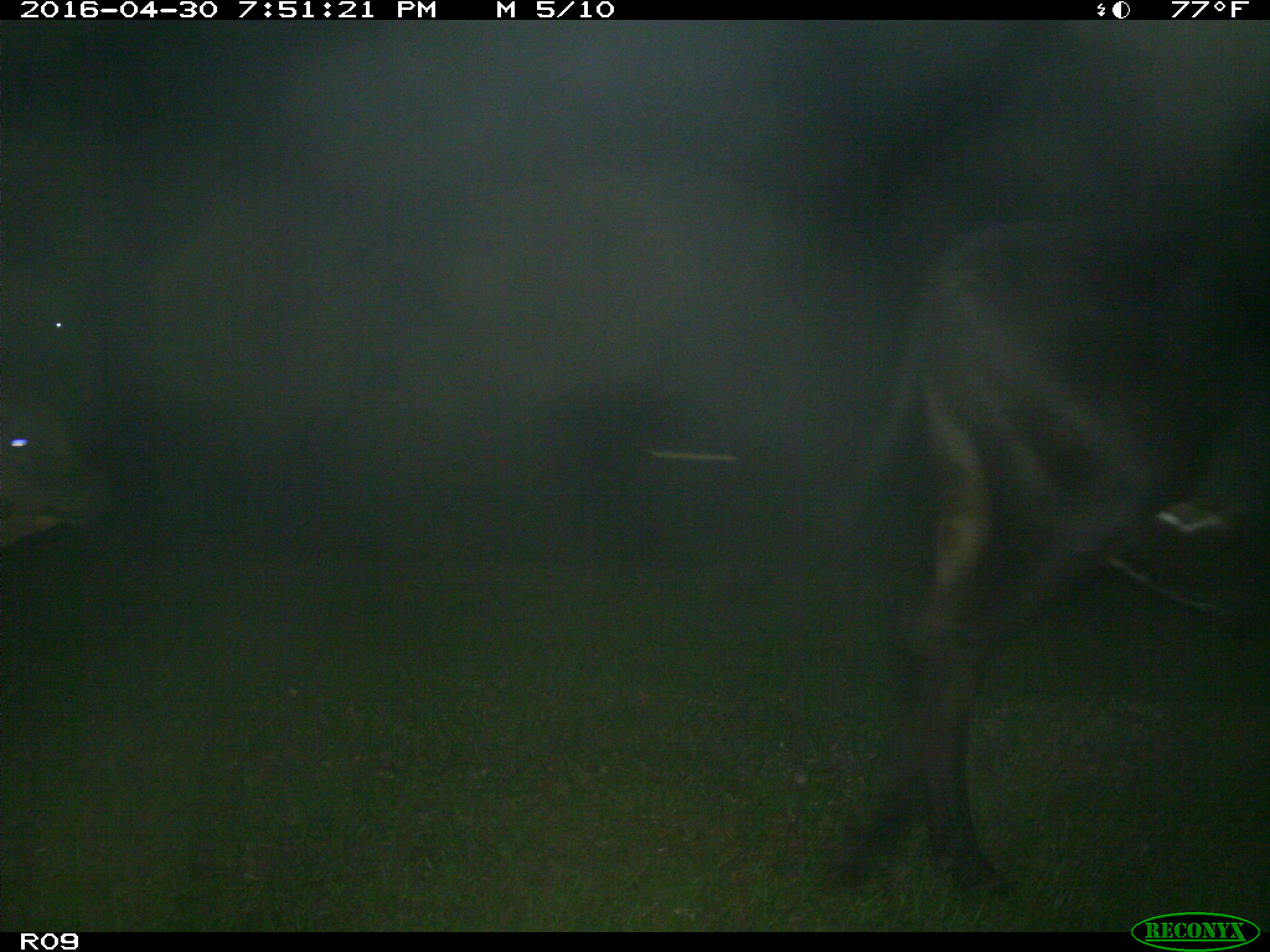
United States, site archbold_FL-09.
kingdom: Animalia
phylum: Chordata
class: Mammalia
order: Artiodactyla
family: Bovidae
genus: Bos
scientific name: Bos taurus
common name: domestic cow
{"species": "Bos taurus (domestic cow)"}